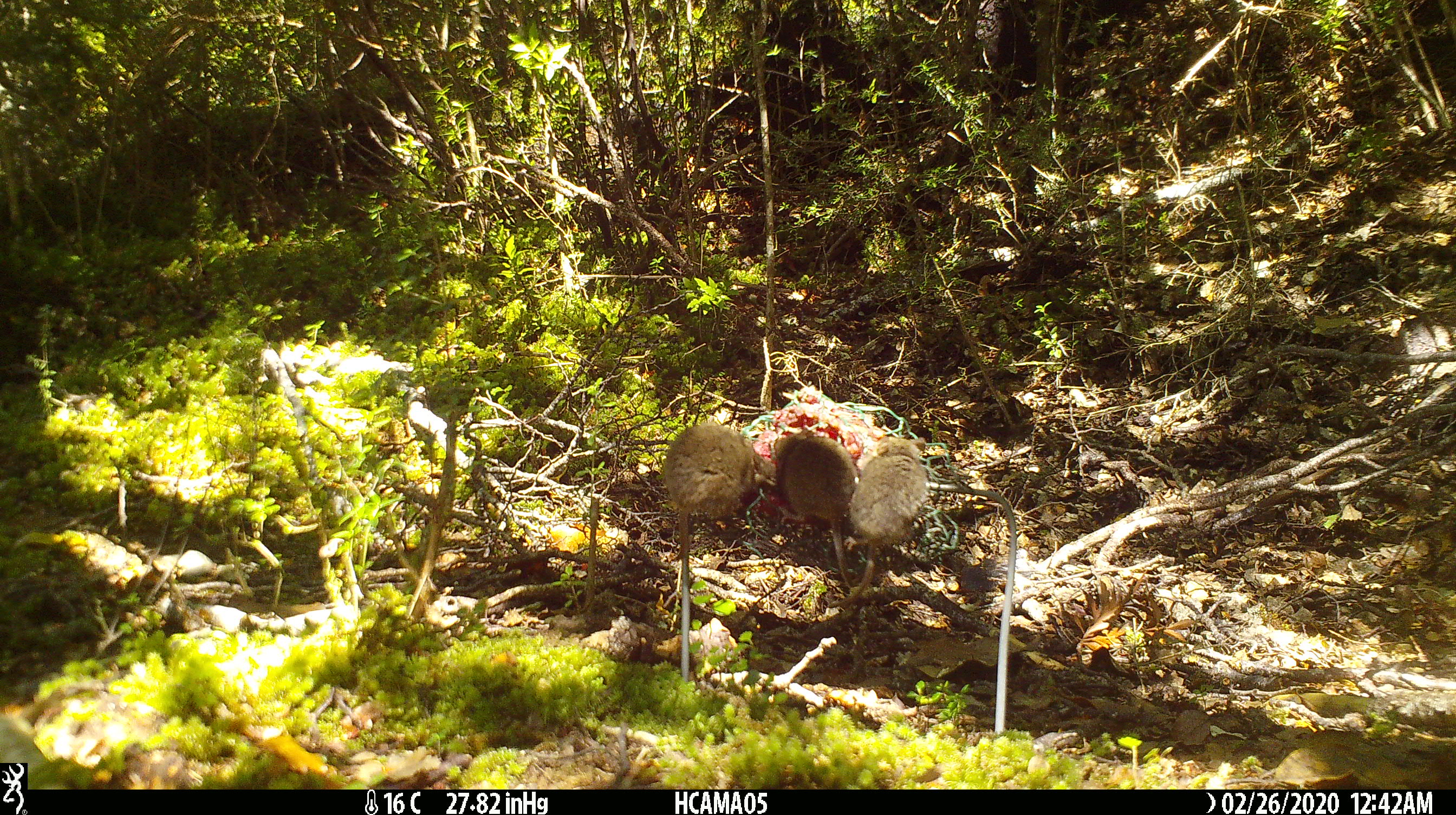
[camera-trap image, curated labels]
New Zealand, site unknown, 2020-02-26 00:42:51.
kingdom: Animalia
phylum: Chordata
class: Mammalia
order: Rodentia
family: Muridae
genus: Mus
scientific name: Mus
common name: mouse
Mouse (Mus).